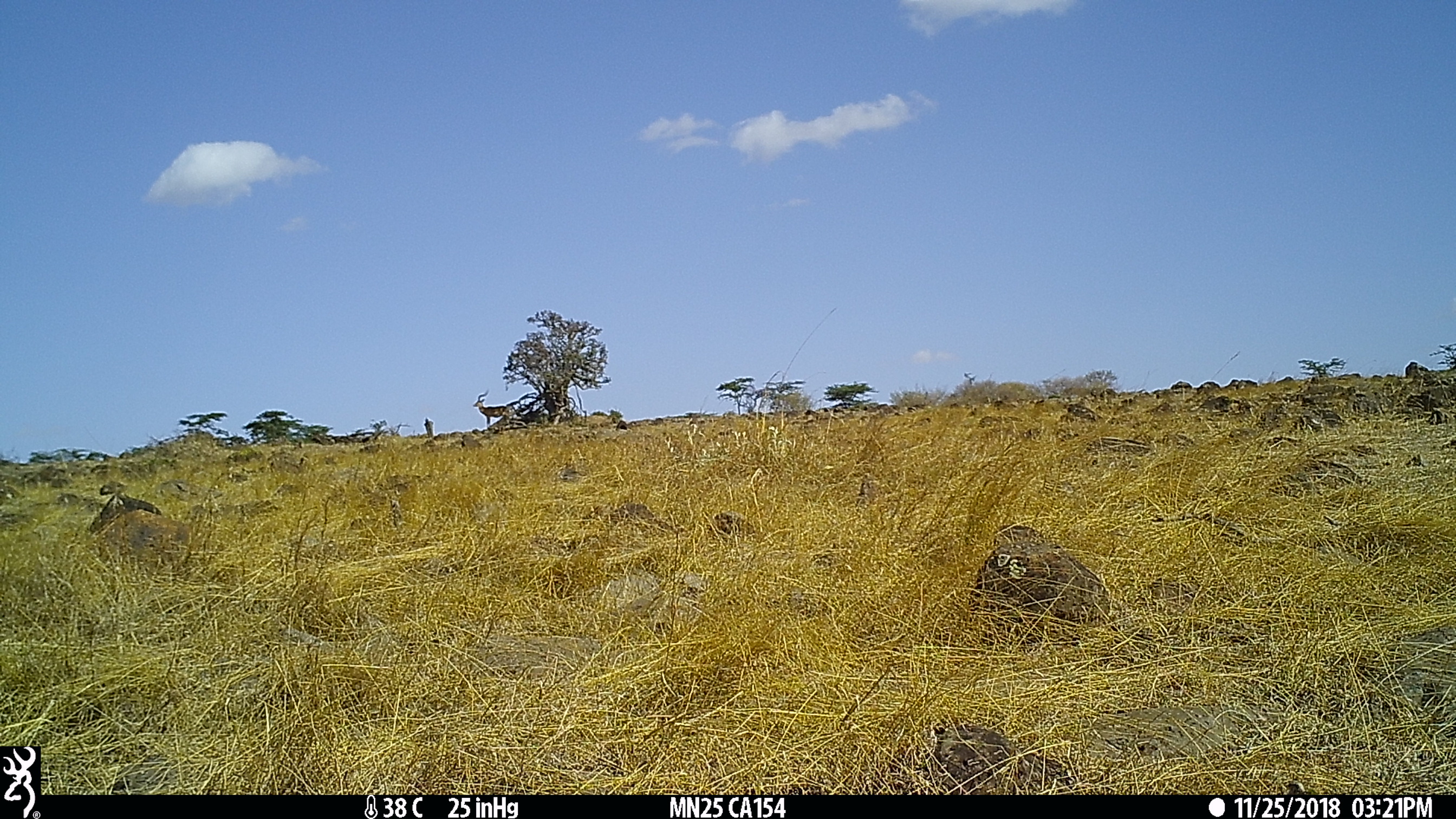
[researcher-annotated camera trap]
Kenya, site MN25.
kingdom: Animalia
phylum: Chordata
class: Mammalia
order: Artiodactyla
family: Bovidae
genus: Aepyceros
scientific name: Aepyceros melampus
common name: impala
Impala (Aepyceros melampus).